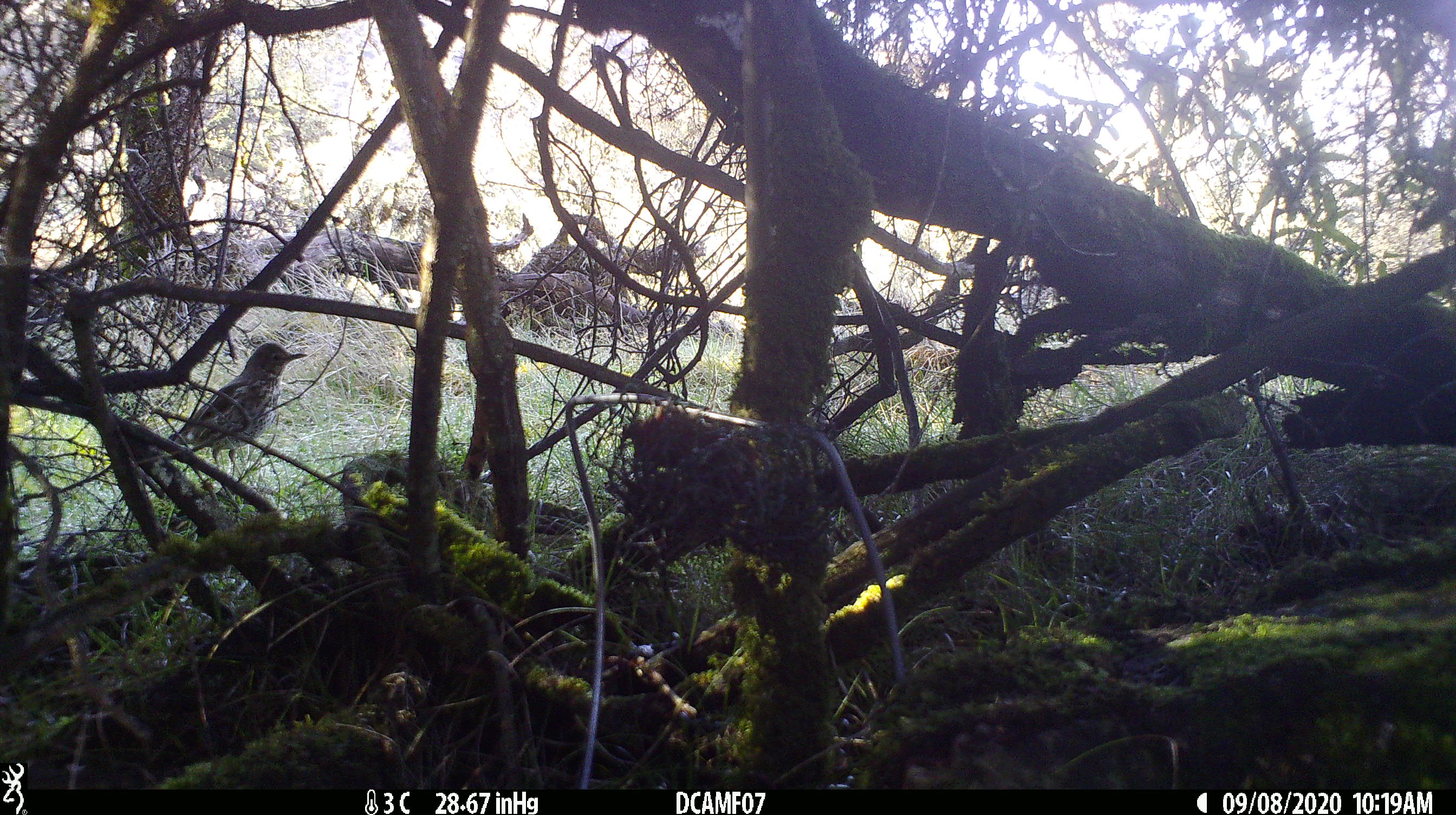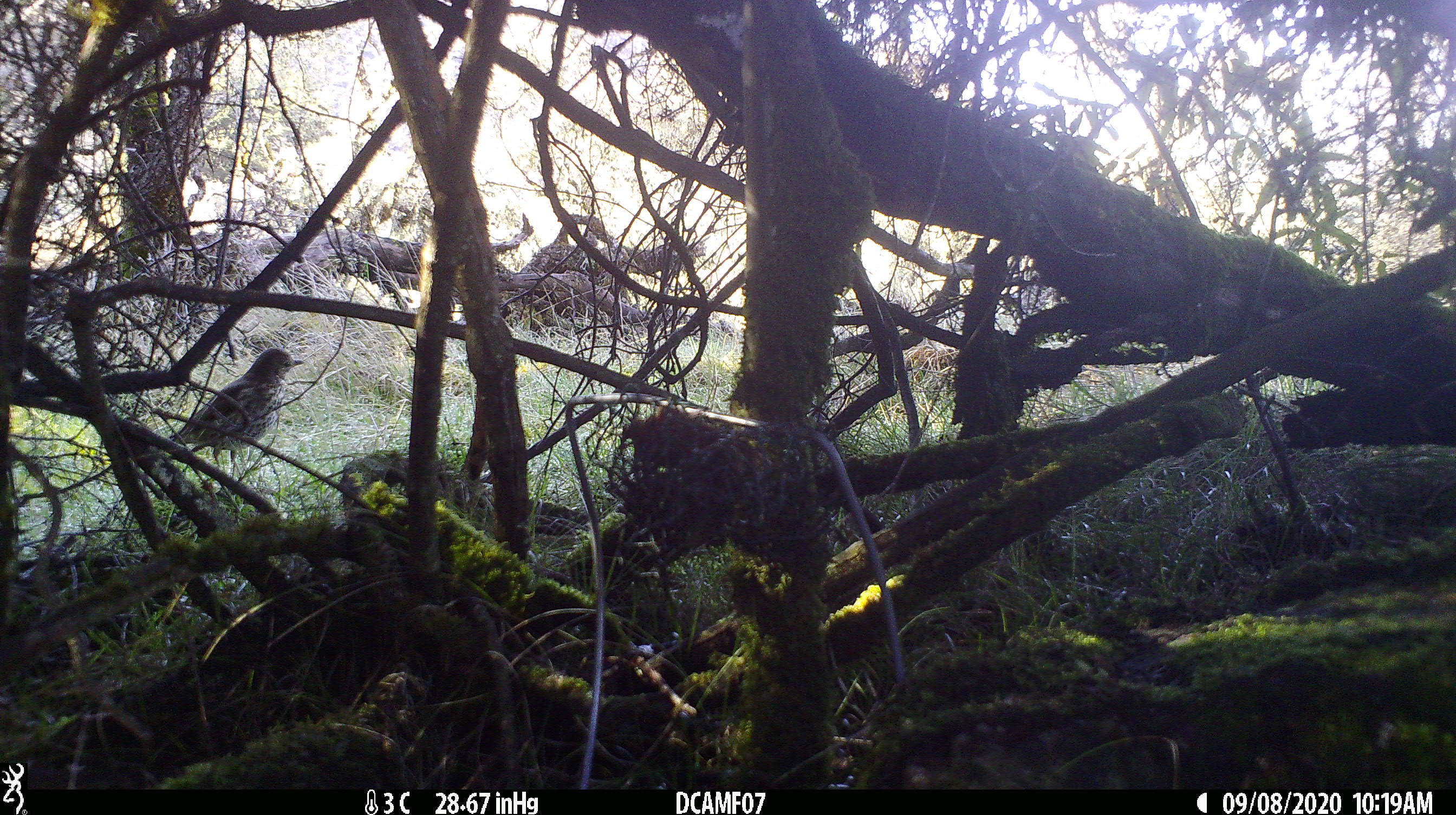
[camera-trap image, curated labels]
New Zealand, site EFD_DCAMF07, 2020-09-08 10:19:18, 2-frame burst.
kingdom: Animalia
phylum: Chordata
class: Aves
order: Passeriformes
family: Turdidae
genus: Turdus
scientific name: Turdus philomelos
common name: song thrush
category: thrush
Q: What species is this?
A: Thrush (song thrush) (Turdus philomelos).